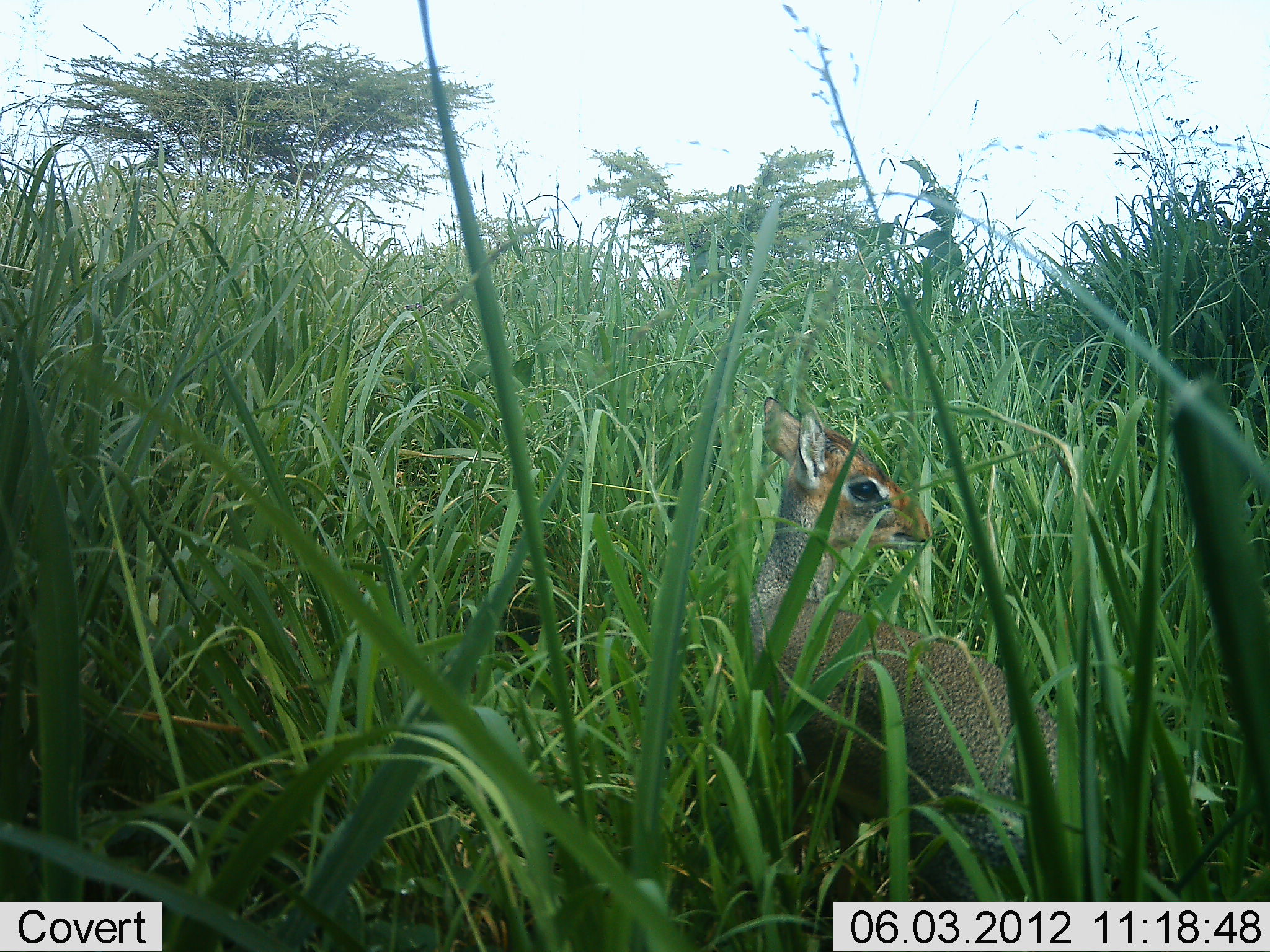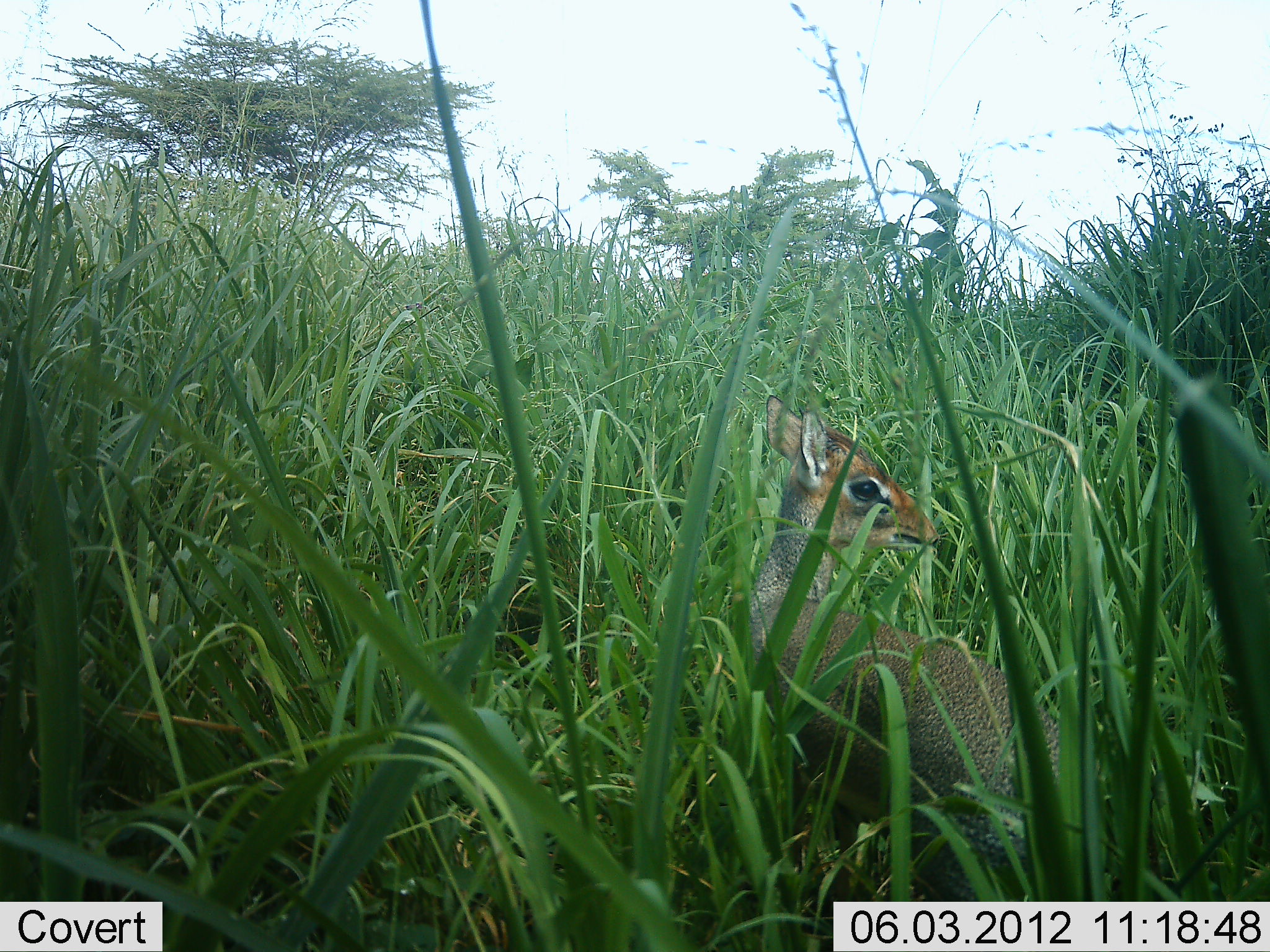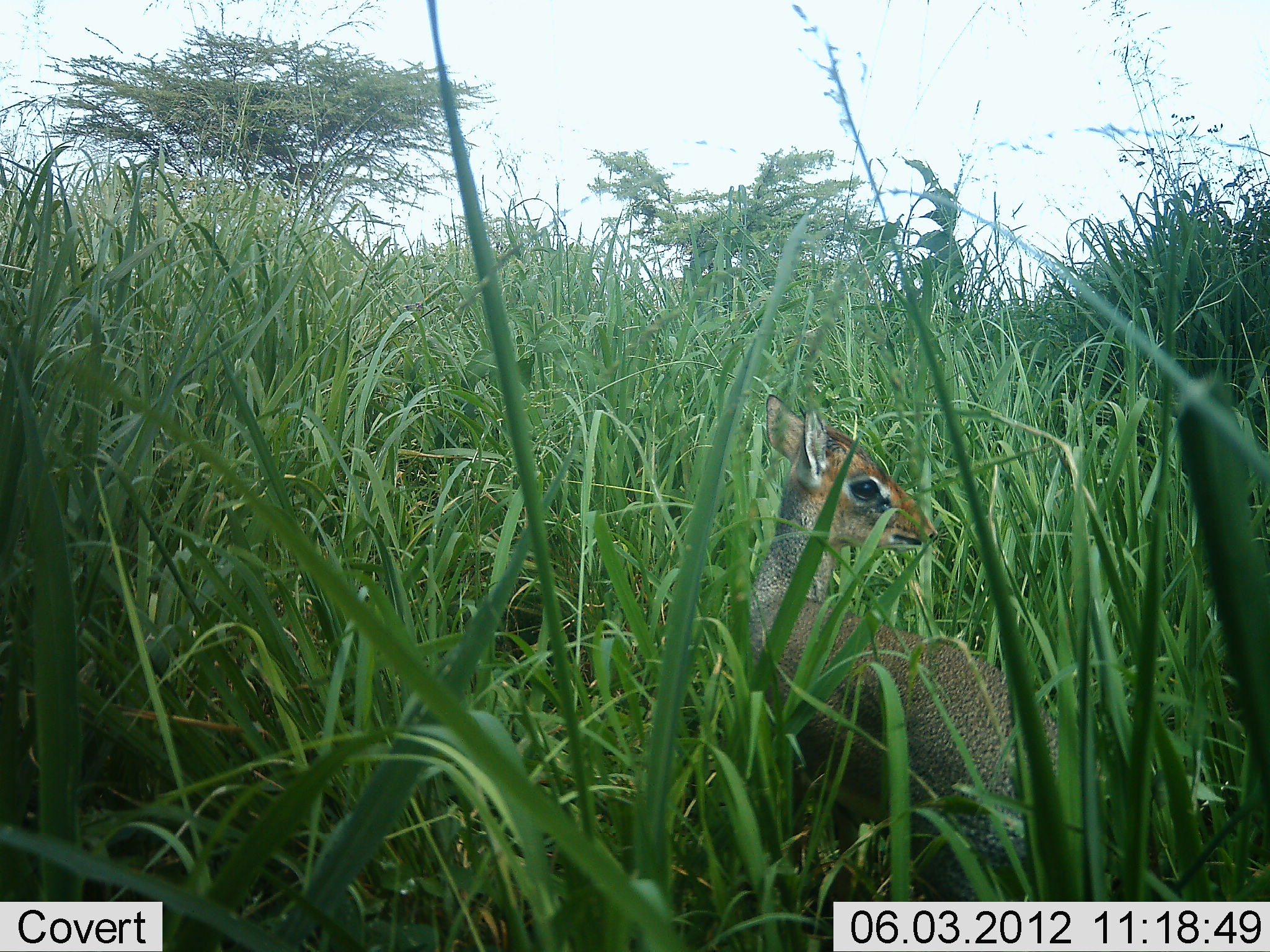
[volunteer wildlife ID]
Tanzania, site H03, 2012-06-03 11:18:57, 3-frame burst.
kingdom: Animalia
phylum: Chordata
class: Mammalia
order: Artiodactyla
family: Bovidae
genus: Madoqua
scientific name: Madoqua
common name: dikdik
Dikdik (Madoqua), count 1. Behavior (volunteer vote fractions): standing 80%, resting 20%, moving 0%, interacting 0%. Young present (vote fraction): 0%. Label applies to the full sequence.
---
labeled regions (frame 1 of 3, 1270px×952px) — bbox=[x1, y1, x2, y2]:
animal: bbox=[743, 397, 1112, 901]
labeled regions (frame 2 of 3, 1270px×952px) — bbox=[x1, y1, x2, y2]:
animal: bbox=[743, 397, 1112, 901]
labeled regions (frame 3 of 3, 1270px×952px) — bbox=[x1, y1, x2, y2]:
animal: bbox=[743, 397, 1112, 901]